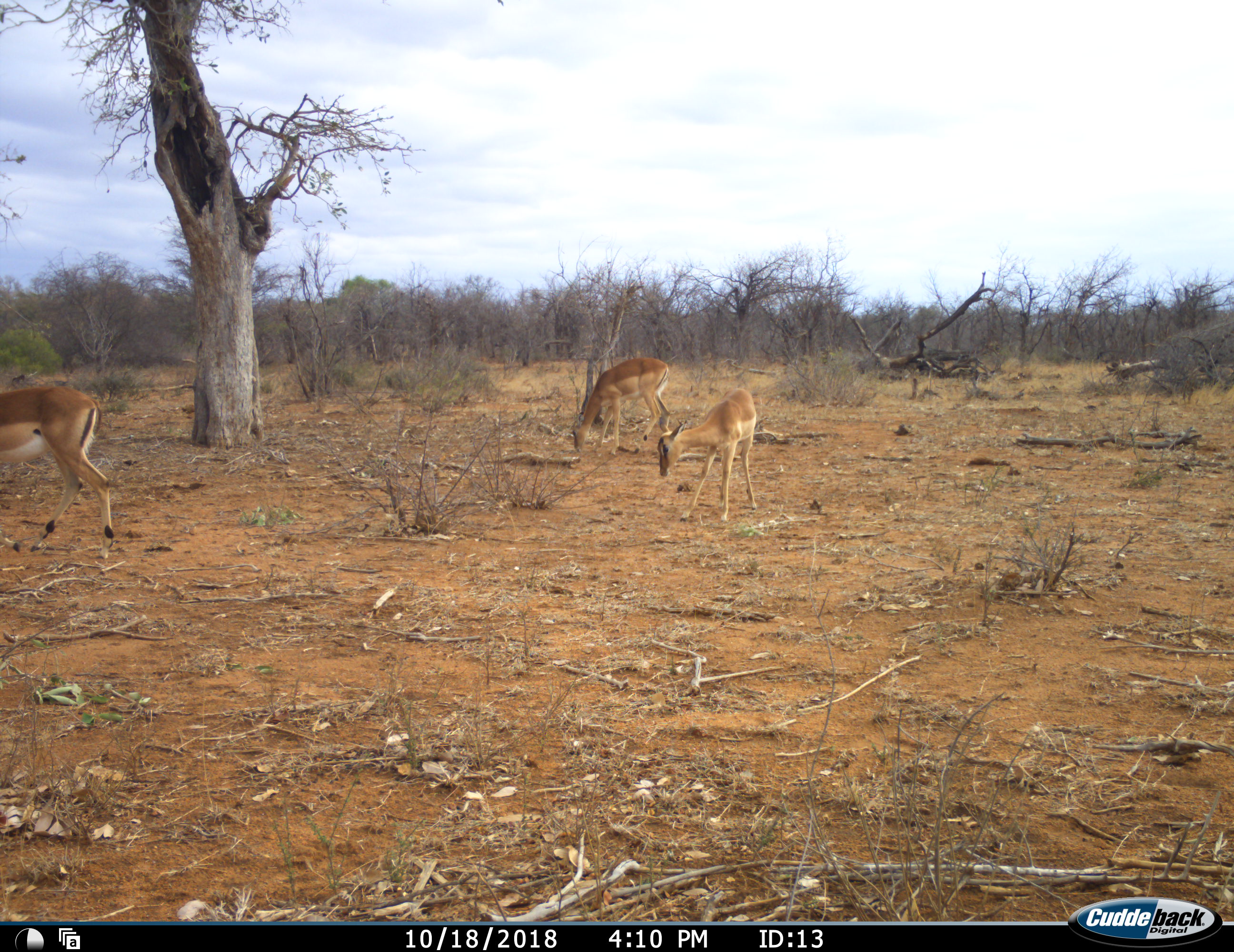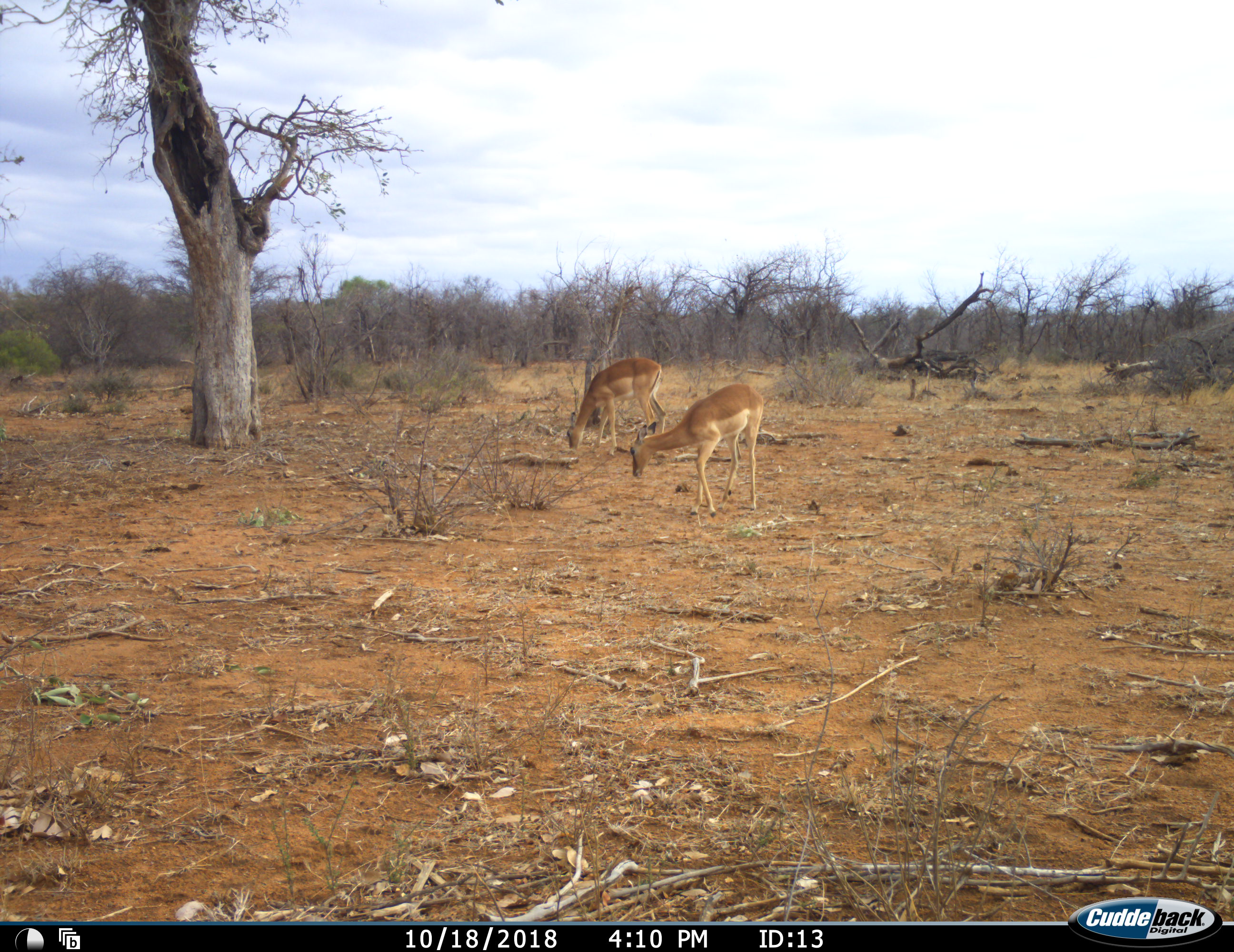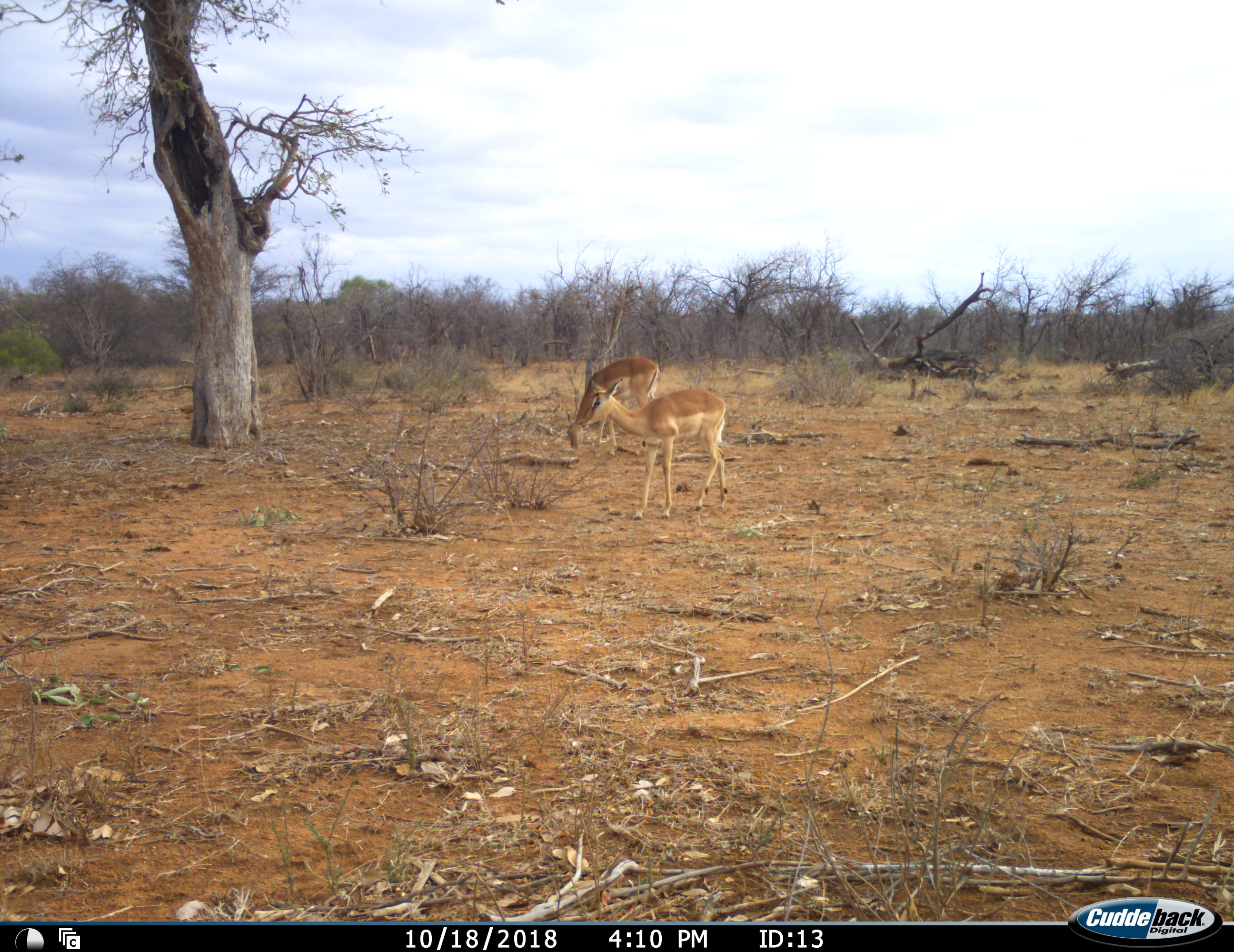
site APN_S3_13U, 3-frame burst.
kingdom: Animalia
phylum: Chordata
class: Mammalia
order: Artiodactyla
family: Bovidae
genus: Aepyceros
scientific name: Aepyceros melampus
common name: impala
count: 3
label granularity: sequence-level